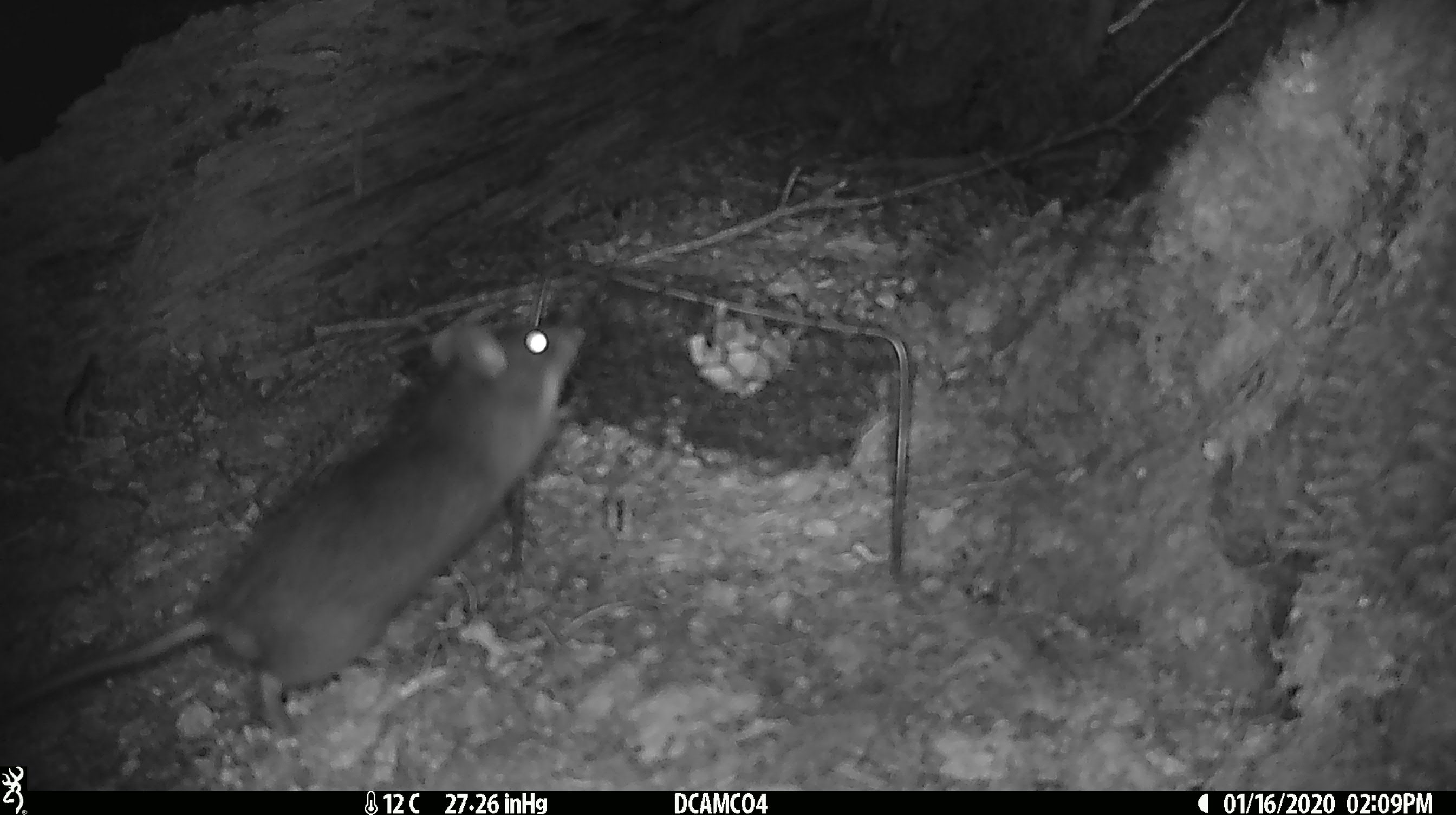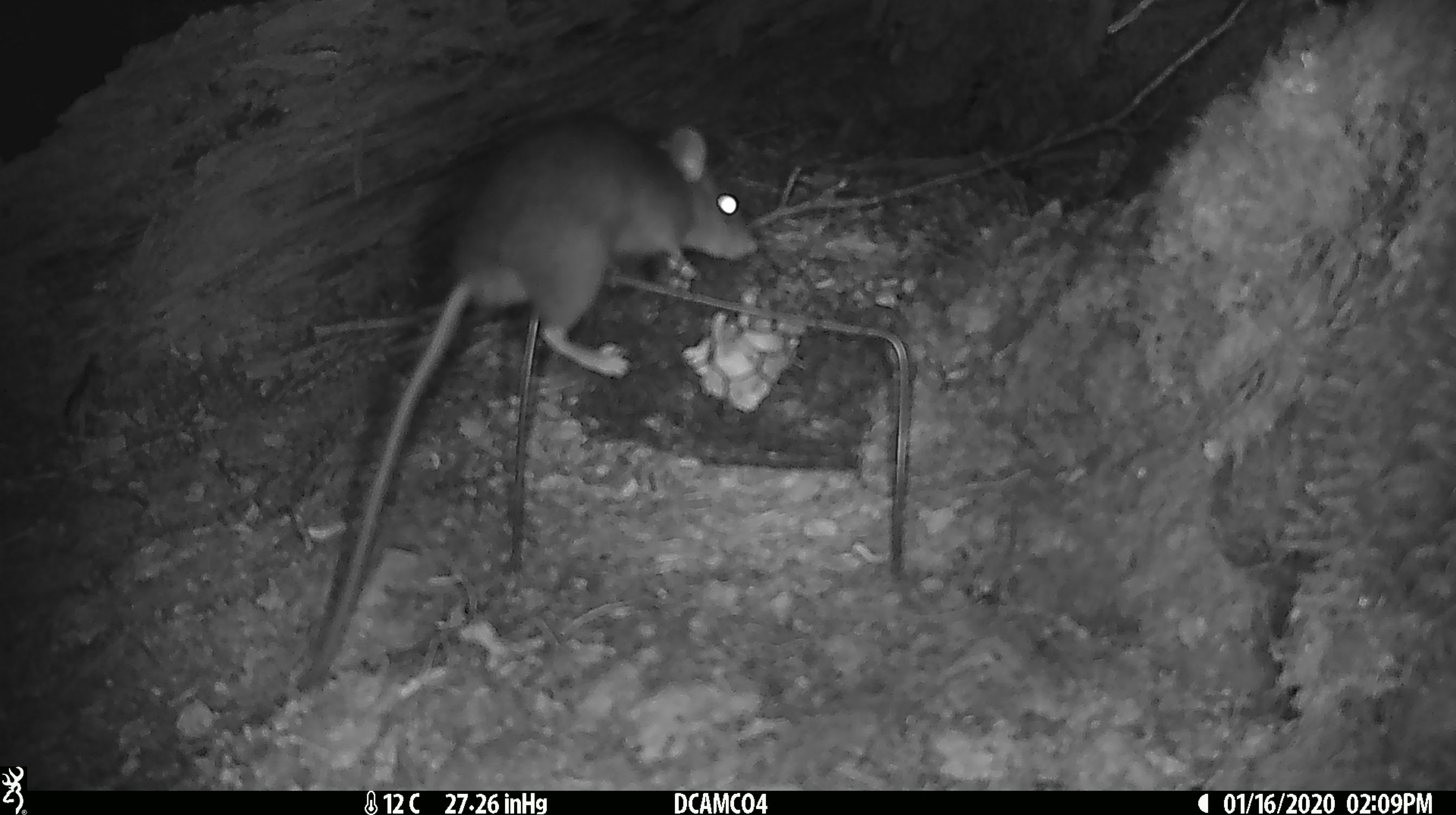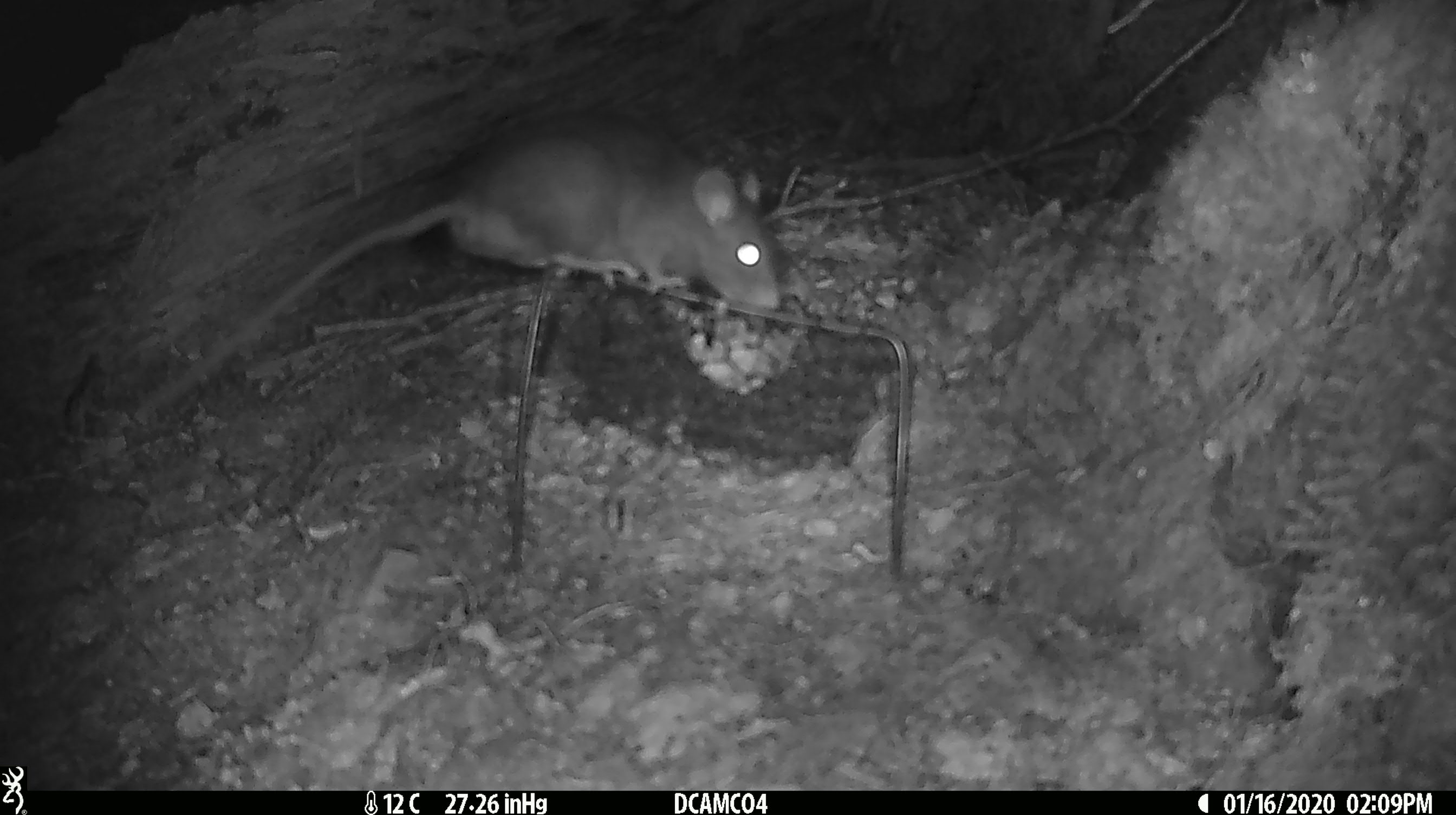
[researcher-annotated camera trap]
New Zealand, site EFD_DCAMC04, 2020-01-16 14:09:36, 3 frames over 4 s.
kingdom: Animalia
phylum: Chordata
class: Mammalia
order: Rodentia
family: Muridae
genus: Rattus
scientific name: Rattus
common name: rat